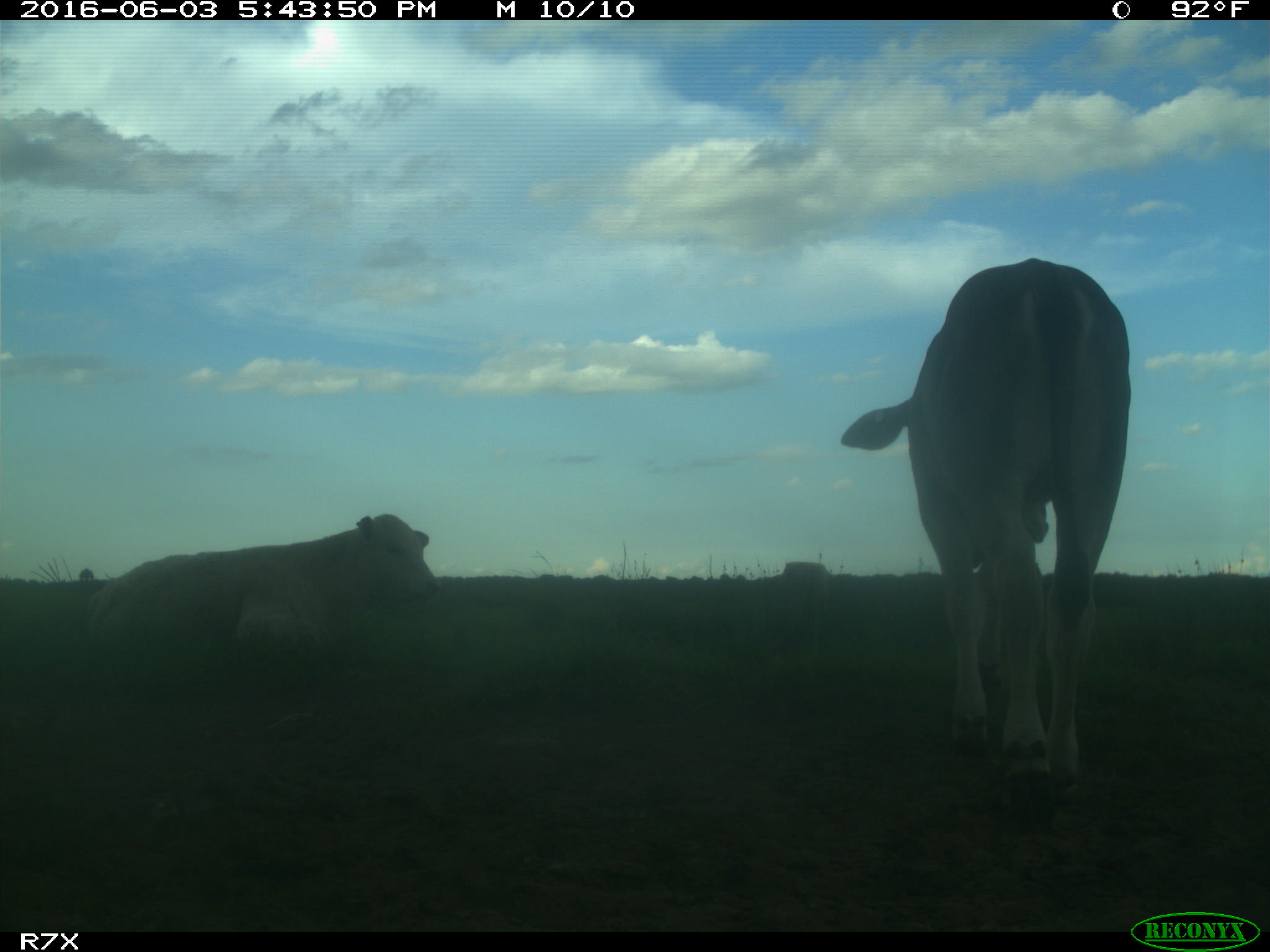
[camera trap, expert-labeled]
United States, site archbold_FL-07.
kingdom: Animalia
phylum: Chordata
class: Mammalia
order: Artiodactyla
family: Bovidae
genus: Bos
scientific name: Bos taurus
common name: domestic cow